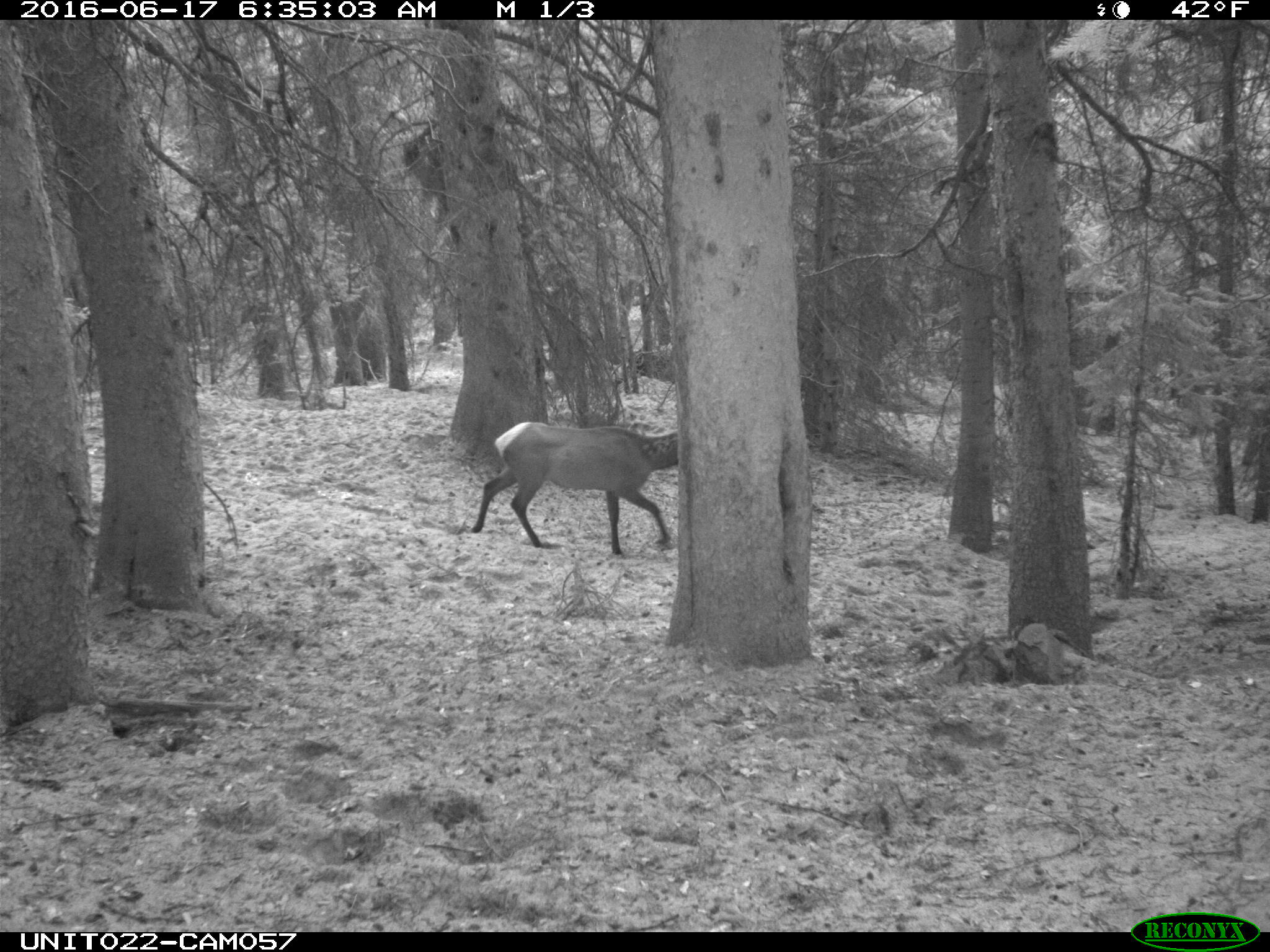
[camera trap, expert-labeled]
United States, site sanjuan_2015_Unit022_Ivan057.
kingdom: Animalia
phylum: Chordata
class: Mammalia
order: Artiodactyla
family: Cervidae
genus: Cervus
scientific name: Cervus elaphus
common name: red deer